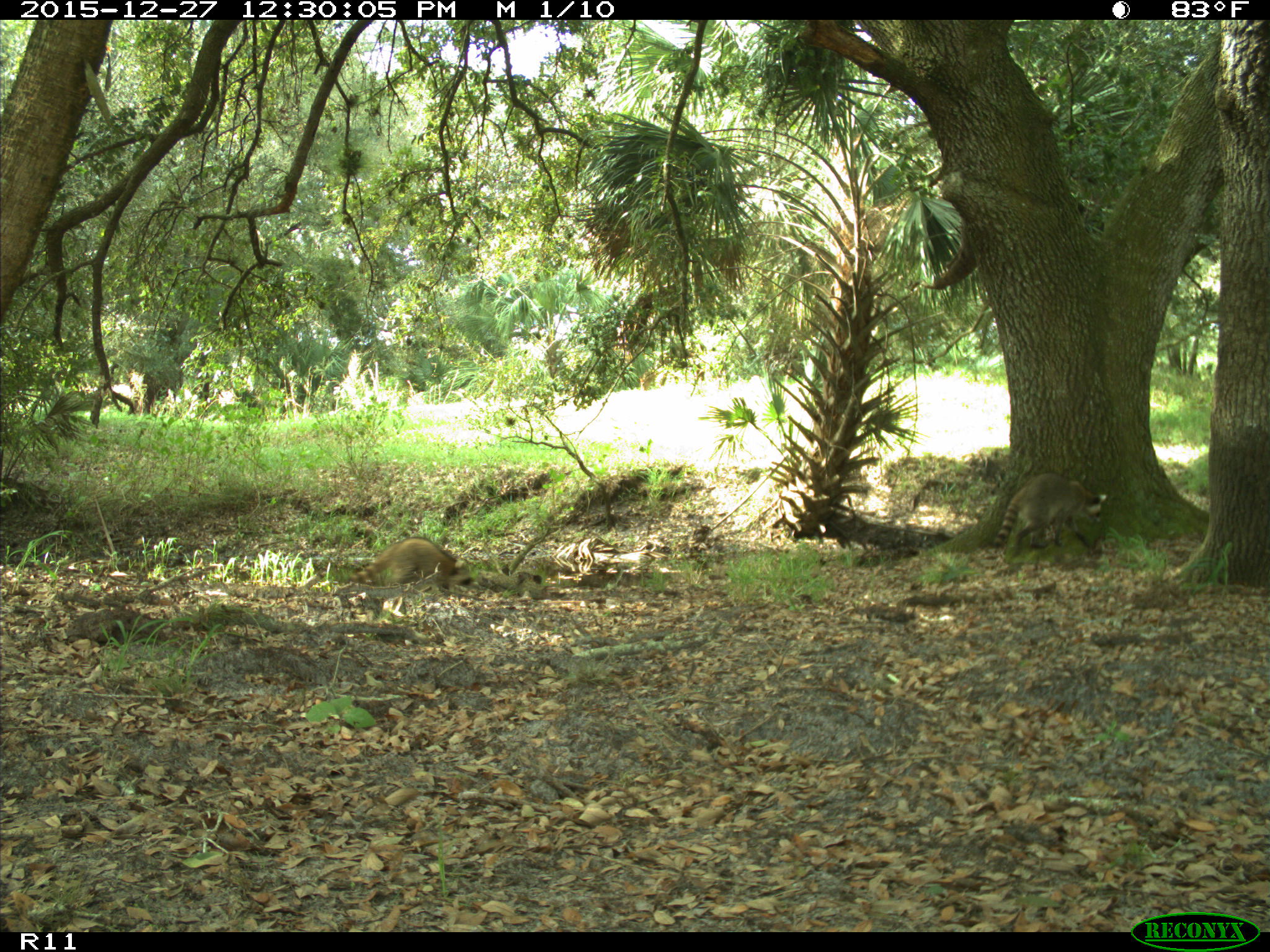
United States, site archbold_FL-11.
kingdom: Animalia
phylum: Chordata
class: Mammalia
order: Carnivora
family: Procyonidae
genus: Procyon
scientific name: Procyon lotor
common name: common raccoon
Procyon lotor (common raccoon).